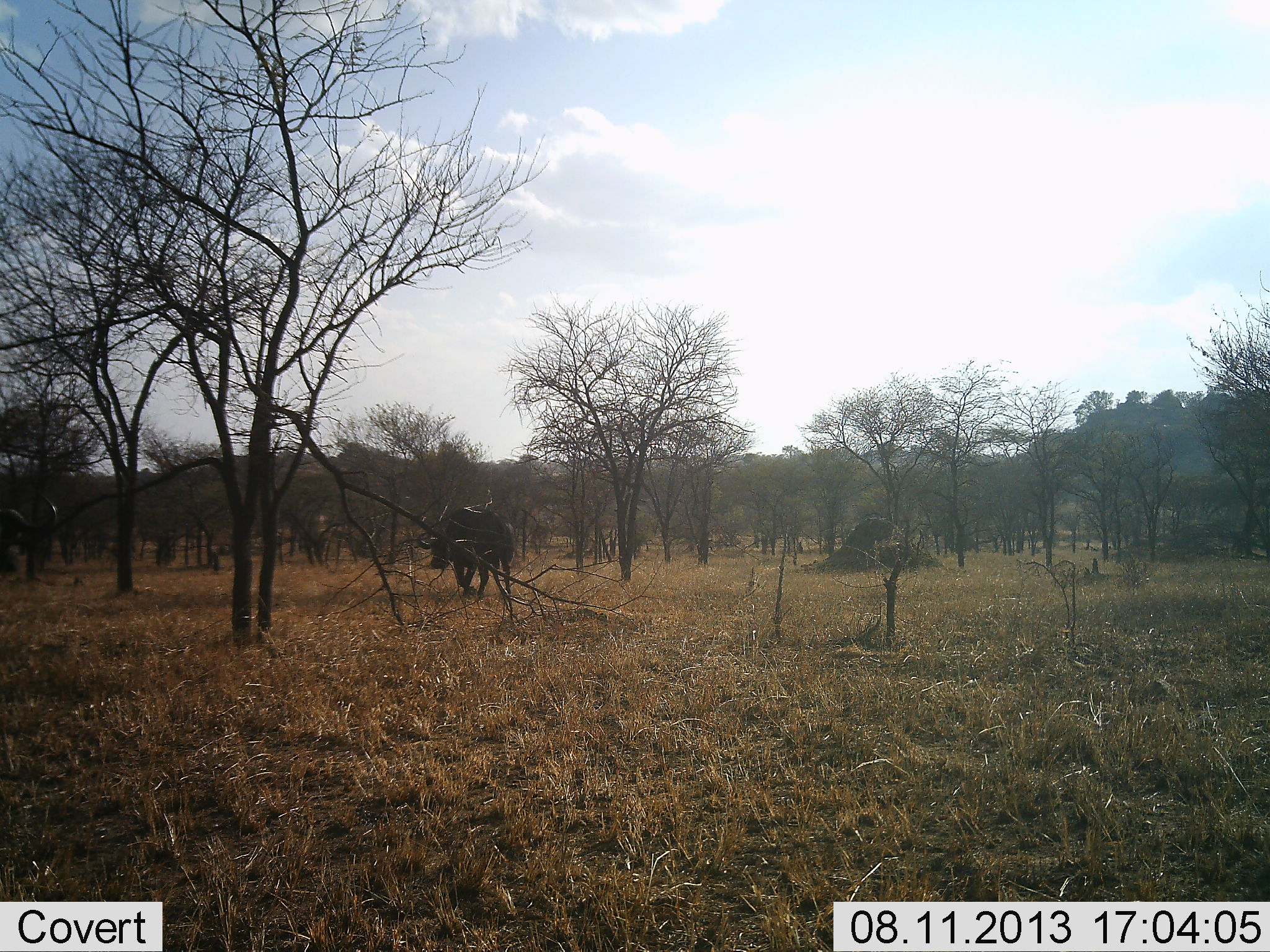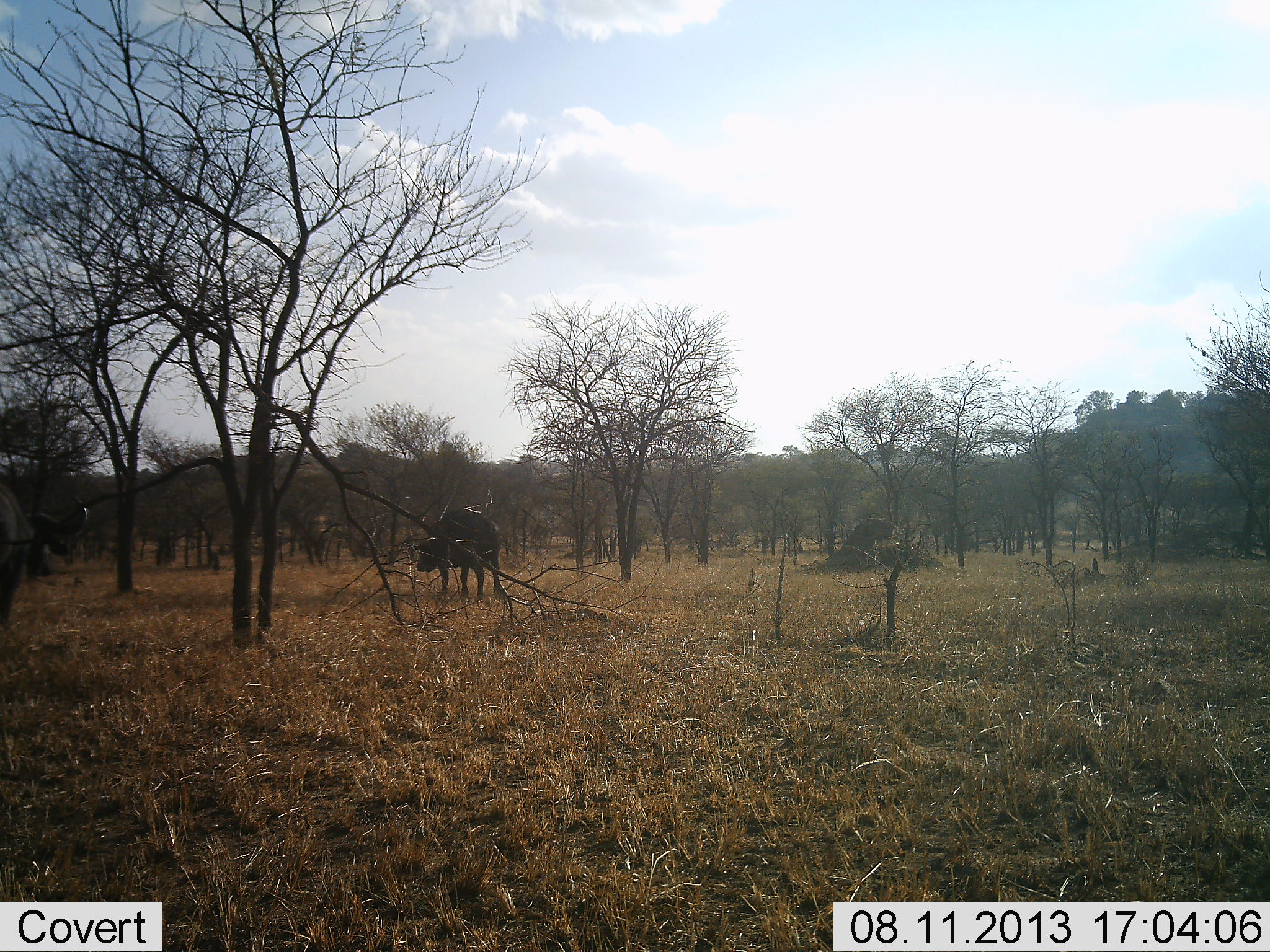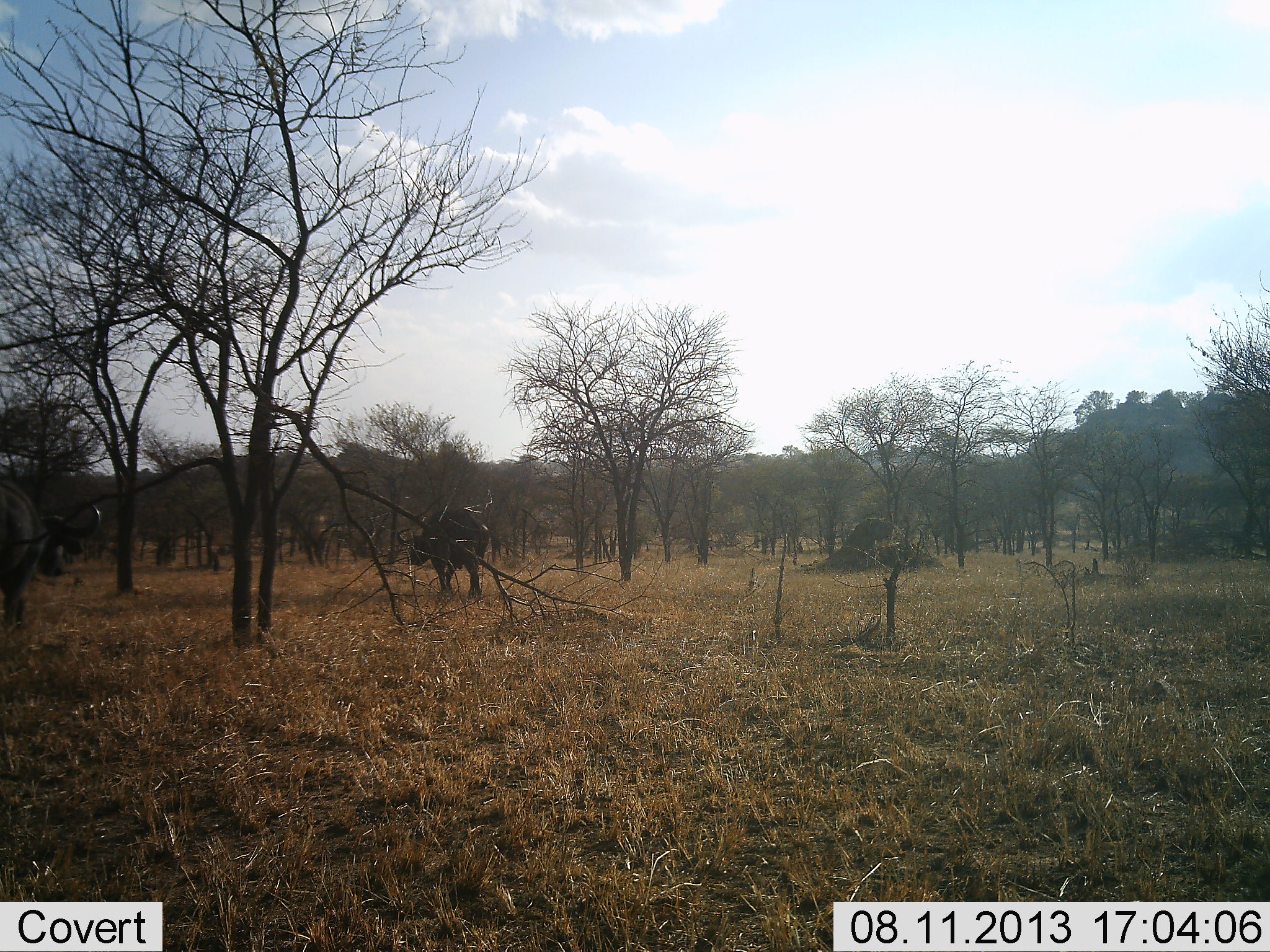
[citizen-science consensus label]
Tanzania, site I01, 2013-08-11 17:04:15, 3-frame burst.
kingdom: Animalia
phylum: Chordata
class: Mammalia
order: Artiodactyla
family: Bovidae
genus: Syncerus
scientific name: Syncerus caffer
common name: cape buffalo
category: buffalo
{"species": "buffalo (cape buffalo) (Syncerus caffer)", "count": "2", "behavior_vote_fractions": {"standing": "14%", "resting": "0%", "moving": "90%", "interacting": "0%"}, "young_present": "0%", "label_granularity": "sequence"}